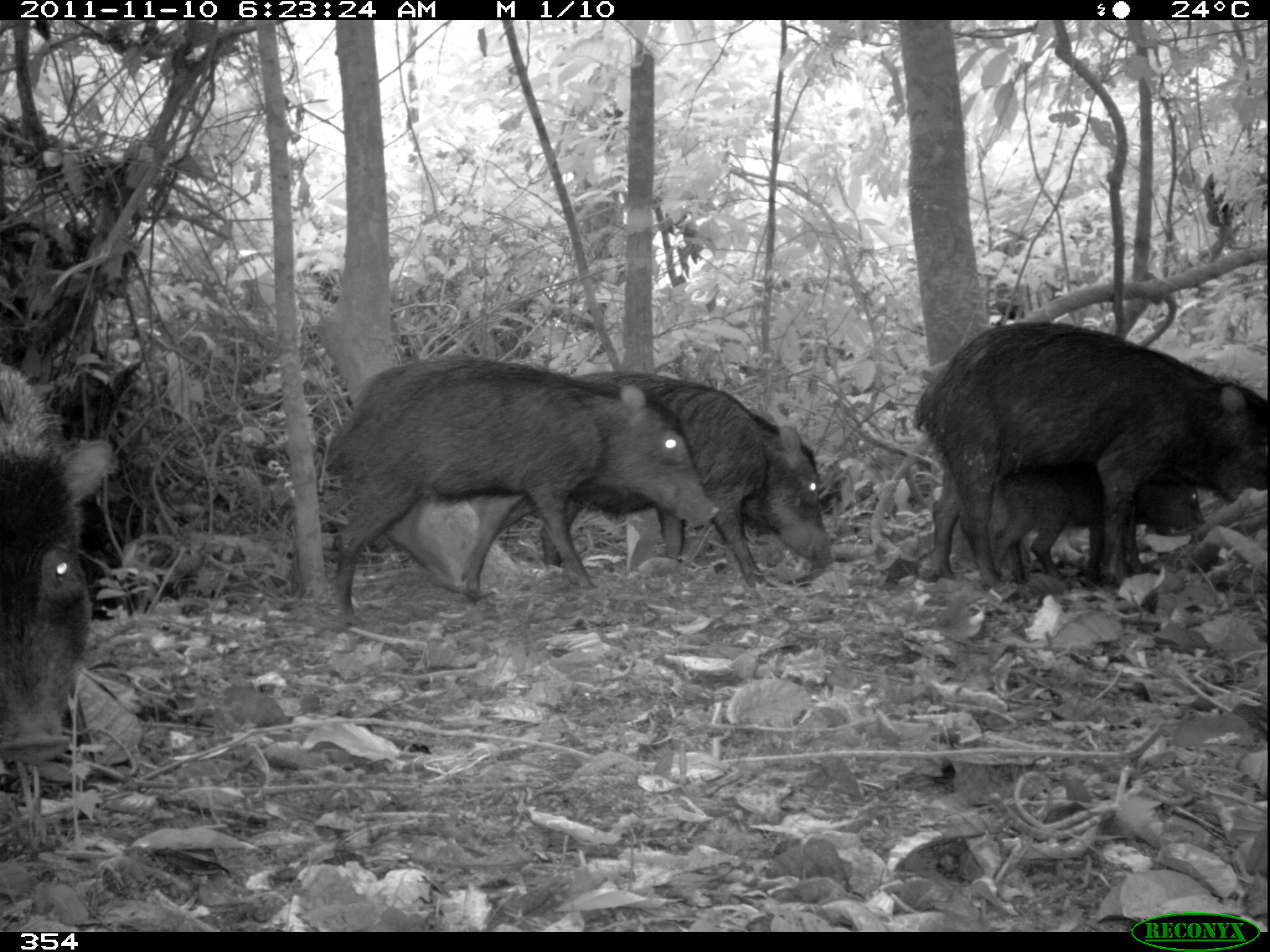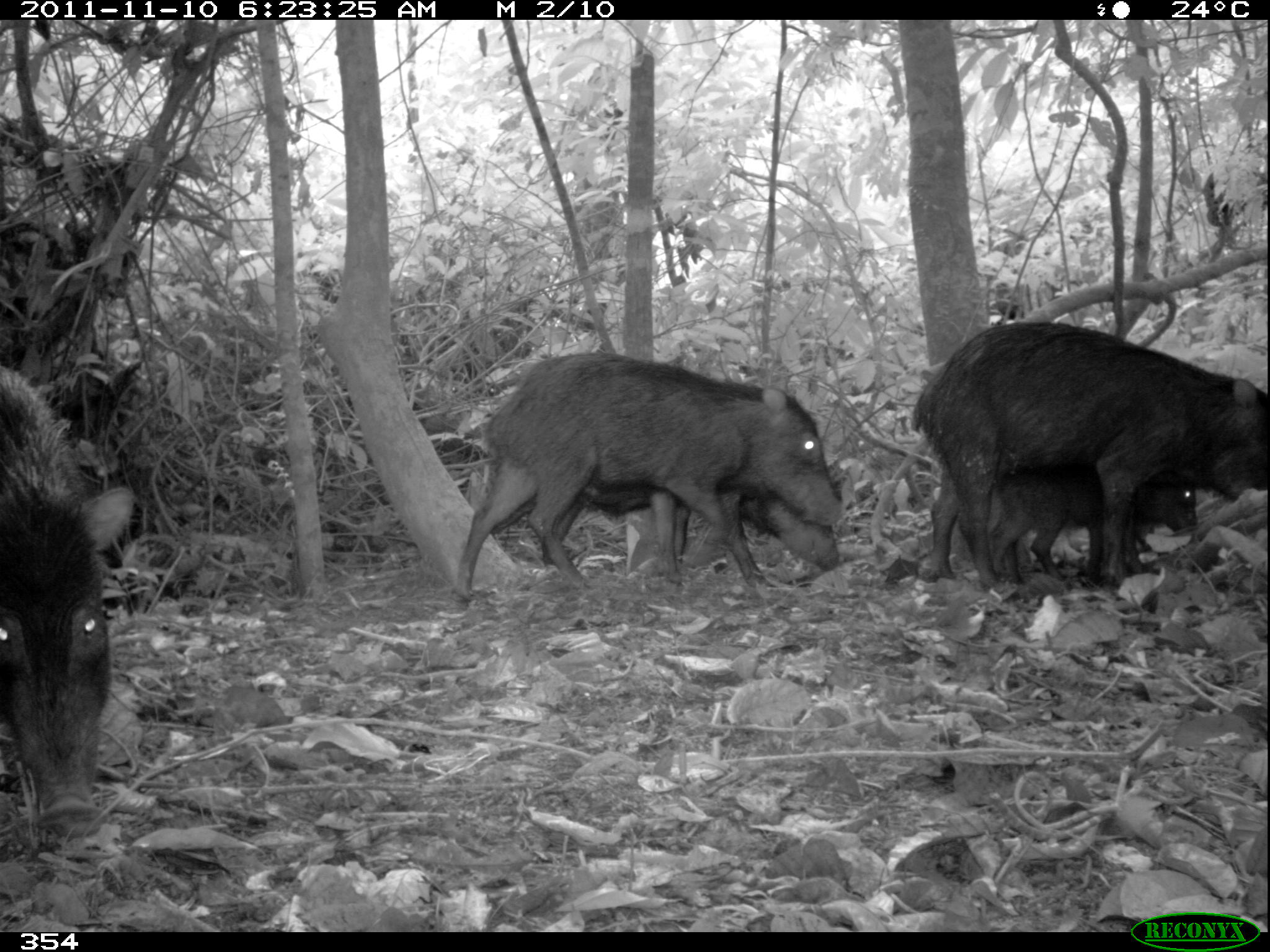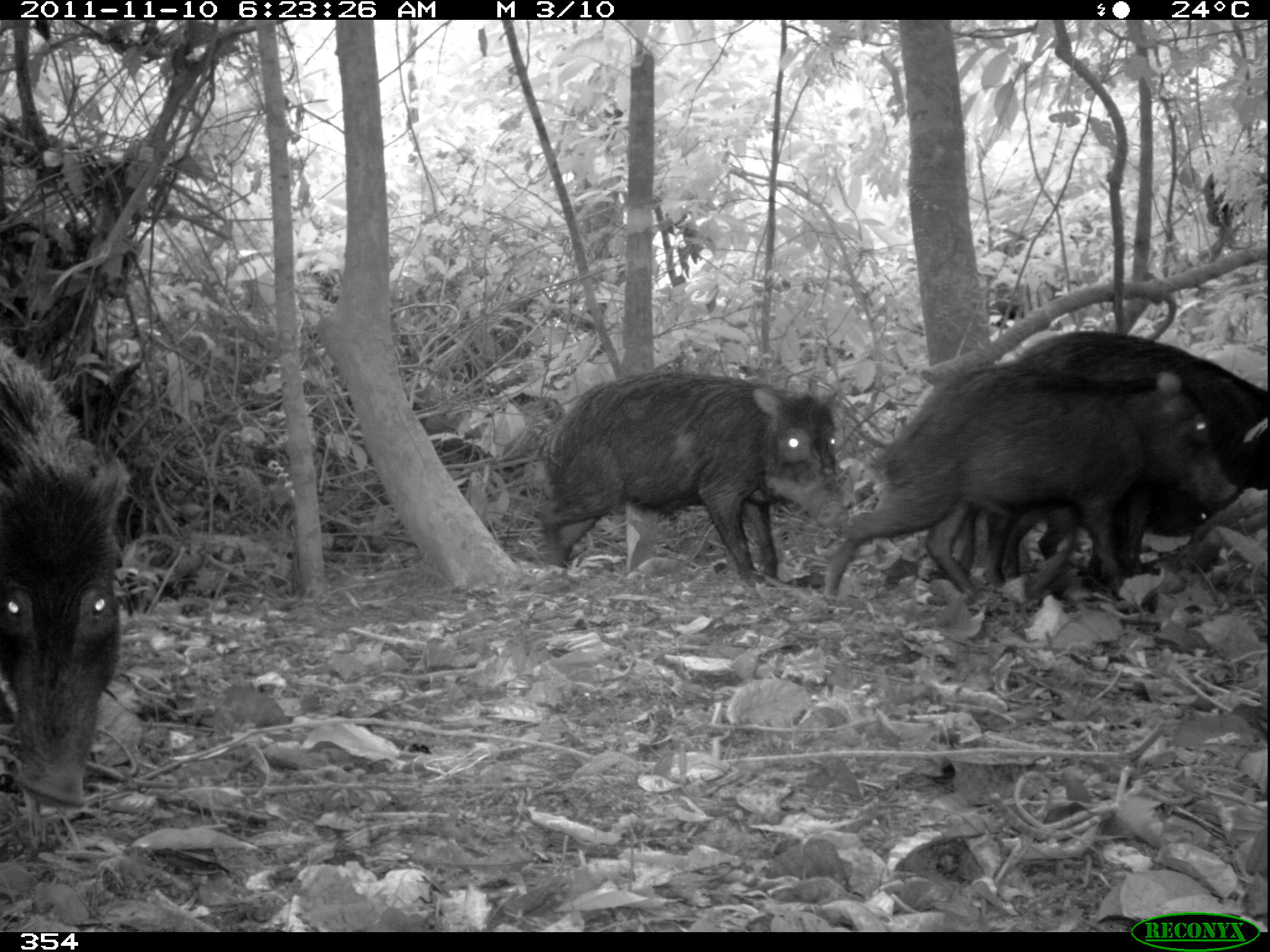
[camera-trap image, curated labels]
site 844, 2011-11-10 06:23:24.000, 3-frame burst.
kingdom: Animalia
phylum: Chordata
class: Mammalia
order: Artiodactyla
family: Tayassuidae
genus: Tayassu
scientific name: Tayassu pecari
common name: white-lipped peccary